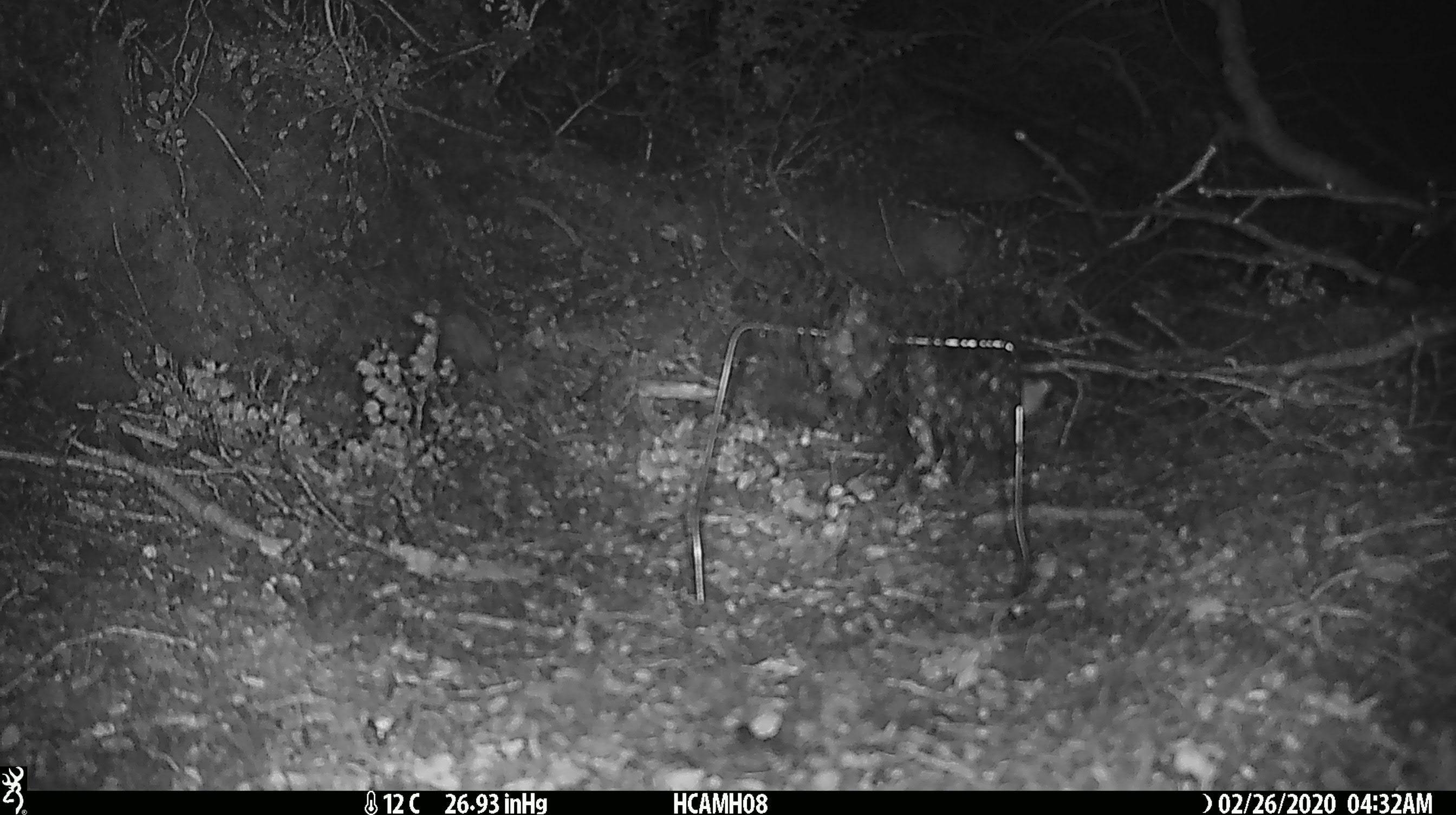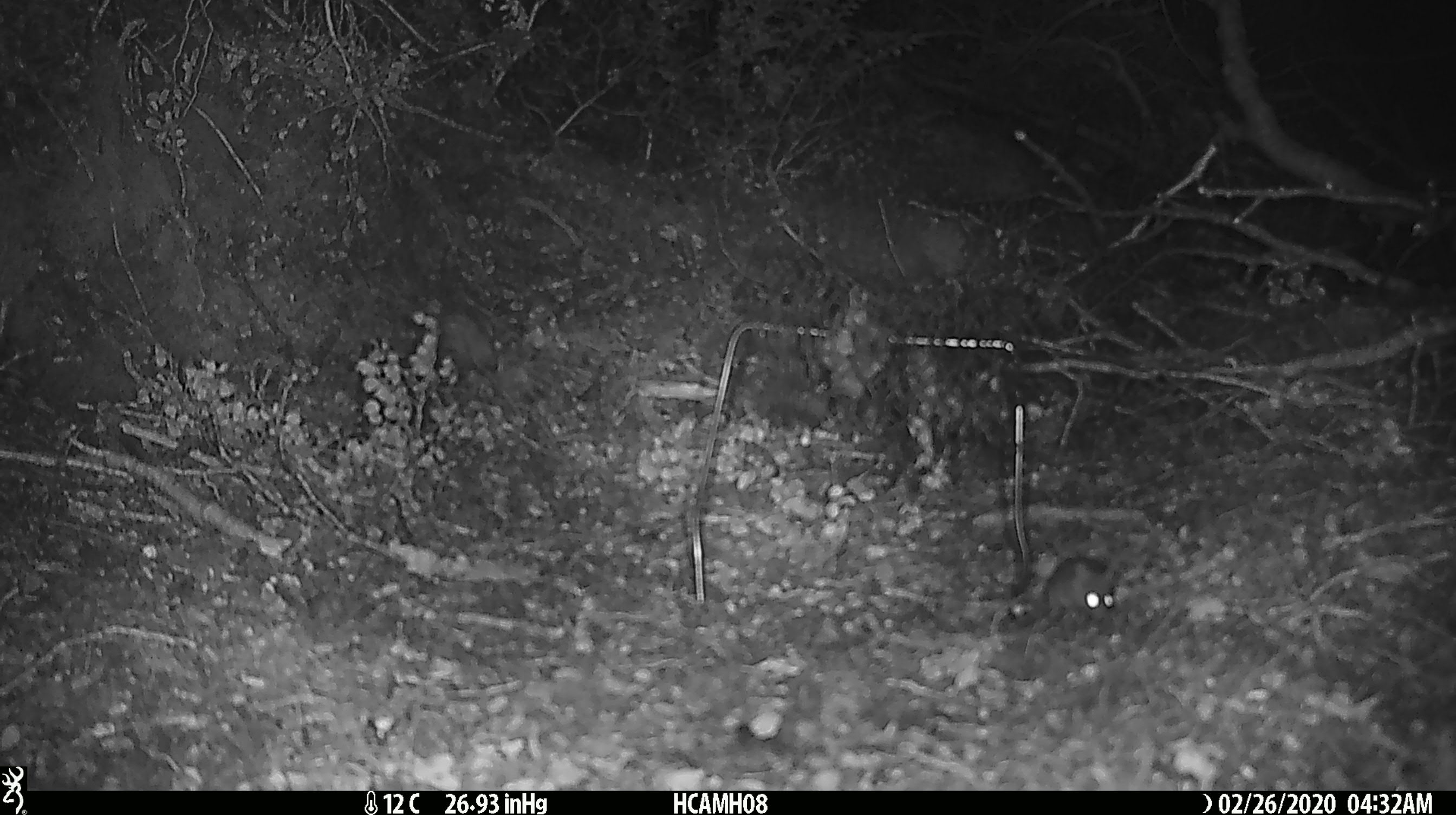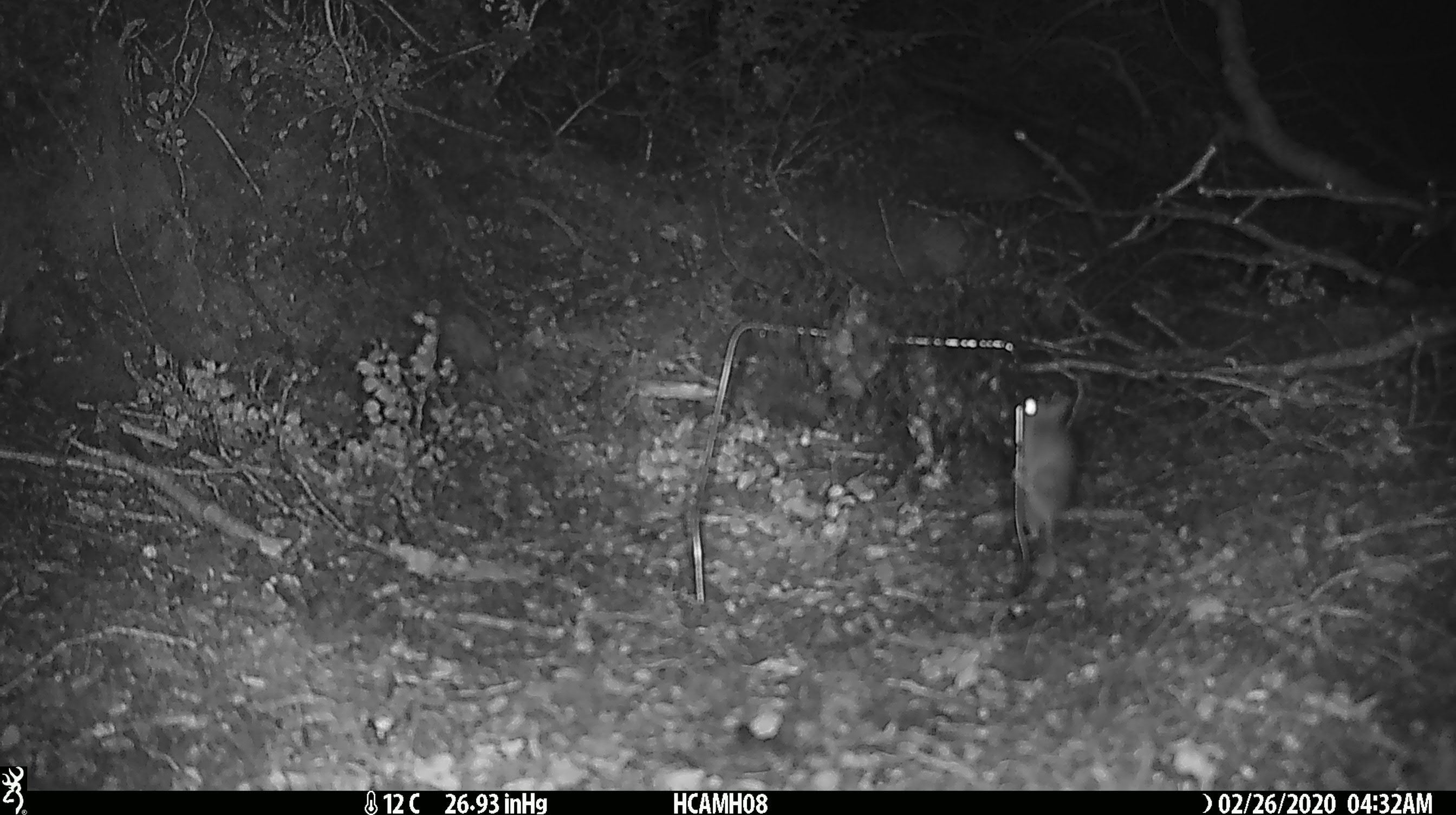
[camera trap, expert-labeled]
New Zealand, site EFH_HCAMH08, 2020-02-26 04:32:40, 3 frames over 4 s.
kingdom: Animalia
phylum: Chordata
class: Mammalia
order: Rodentia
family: Muridae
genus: Mus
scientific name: Mus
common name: mouse